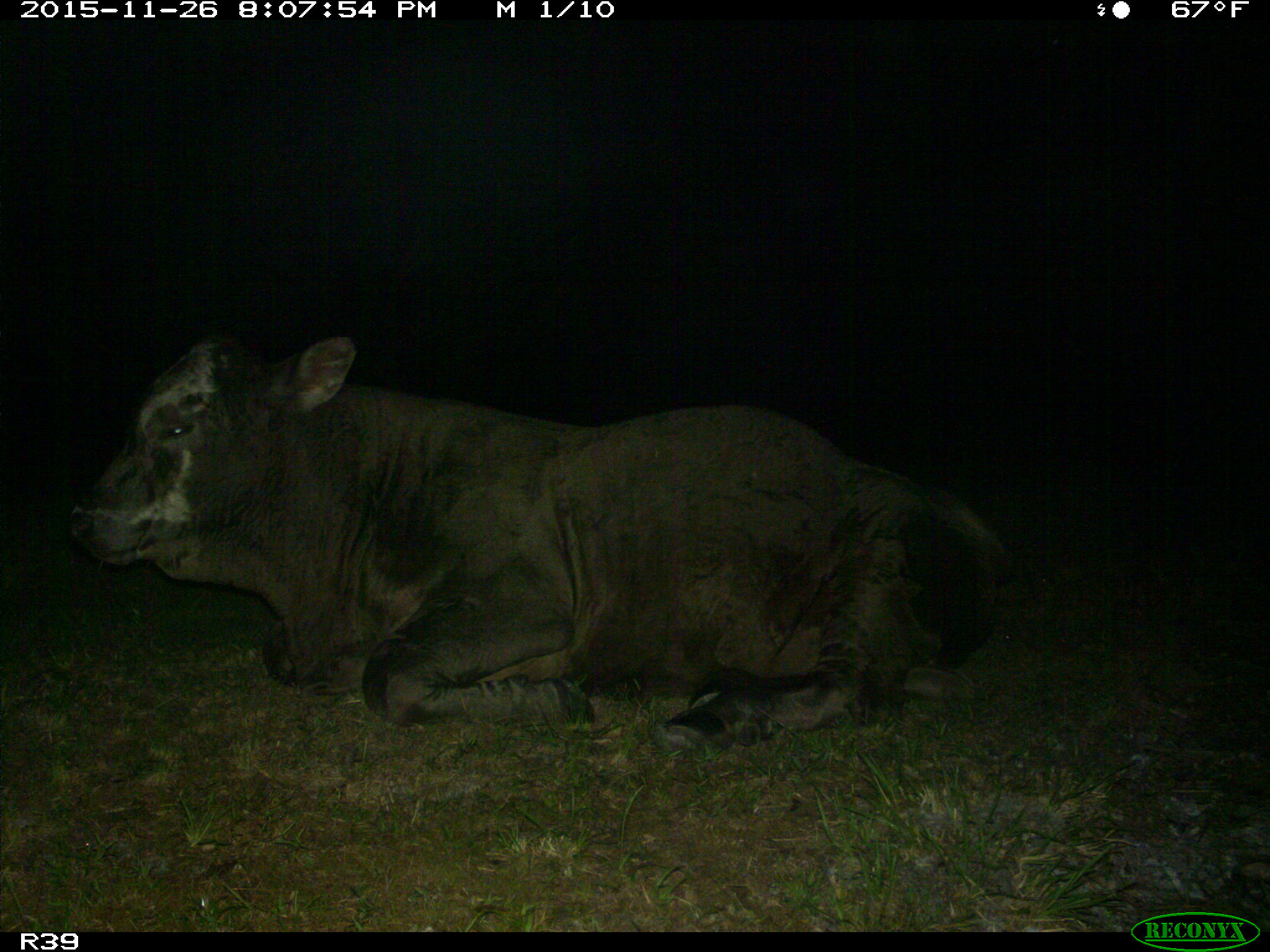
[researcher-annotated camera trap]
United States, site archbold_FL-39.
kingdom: Animalia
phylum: Chordata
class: Mammalia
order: Artiodactyla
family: Bovidae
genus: Bos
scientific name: Bos taurus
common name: domestic cow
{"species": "Bos taurus (domestic cow)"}